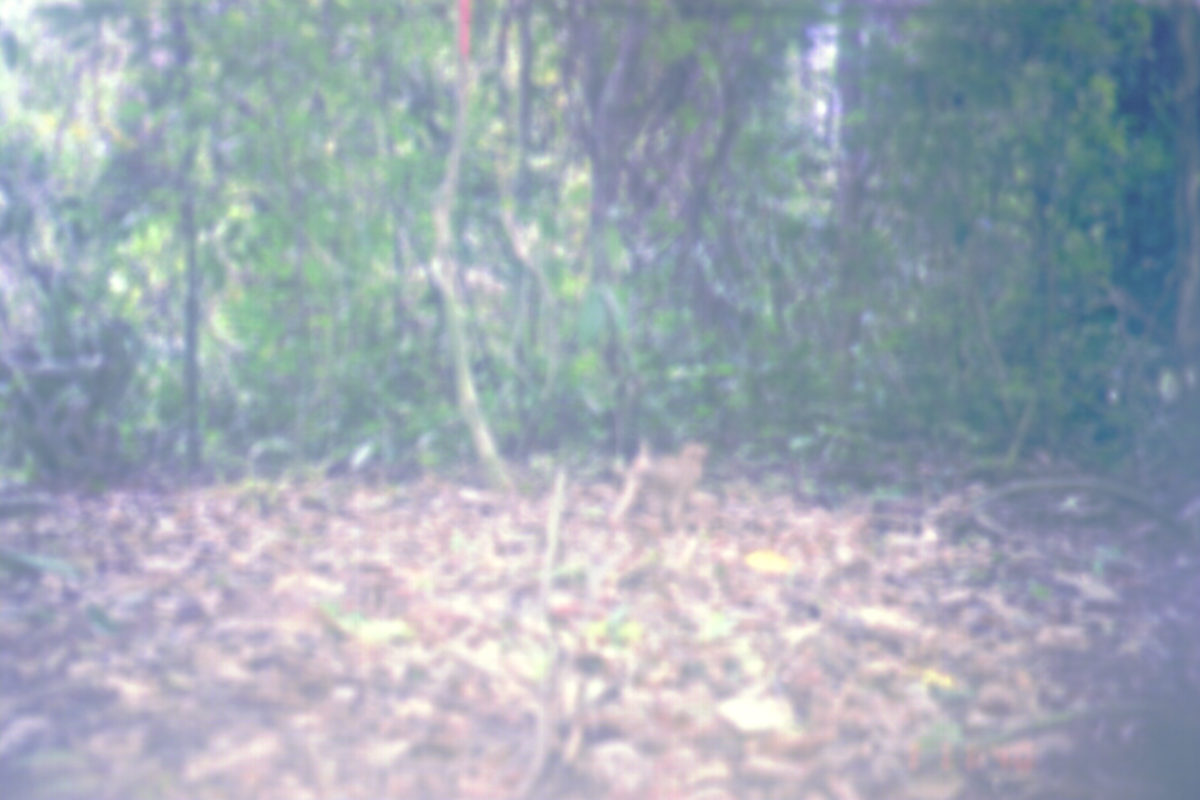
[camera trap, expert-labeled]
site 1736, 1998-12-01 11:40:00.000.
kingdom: Animalia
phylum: Chordata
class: Mammalia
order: Primates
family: Cercopithecidae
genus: Macaca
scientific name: Macaca nemestrina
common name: southern pig-tailed macaque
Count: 1.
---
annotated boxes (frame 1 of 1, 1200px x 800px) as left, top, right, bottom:
macaca nemestrina: 605, 439, 708, 531